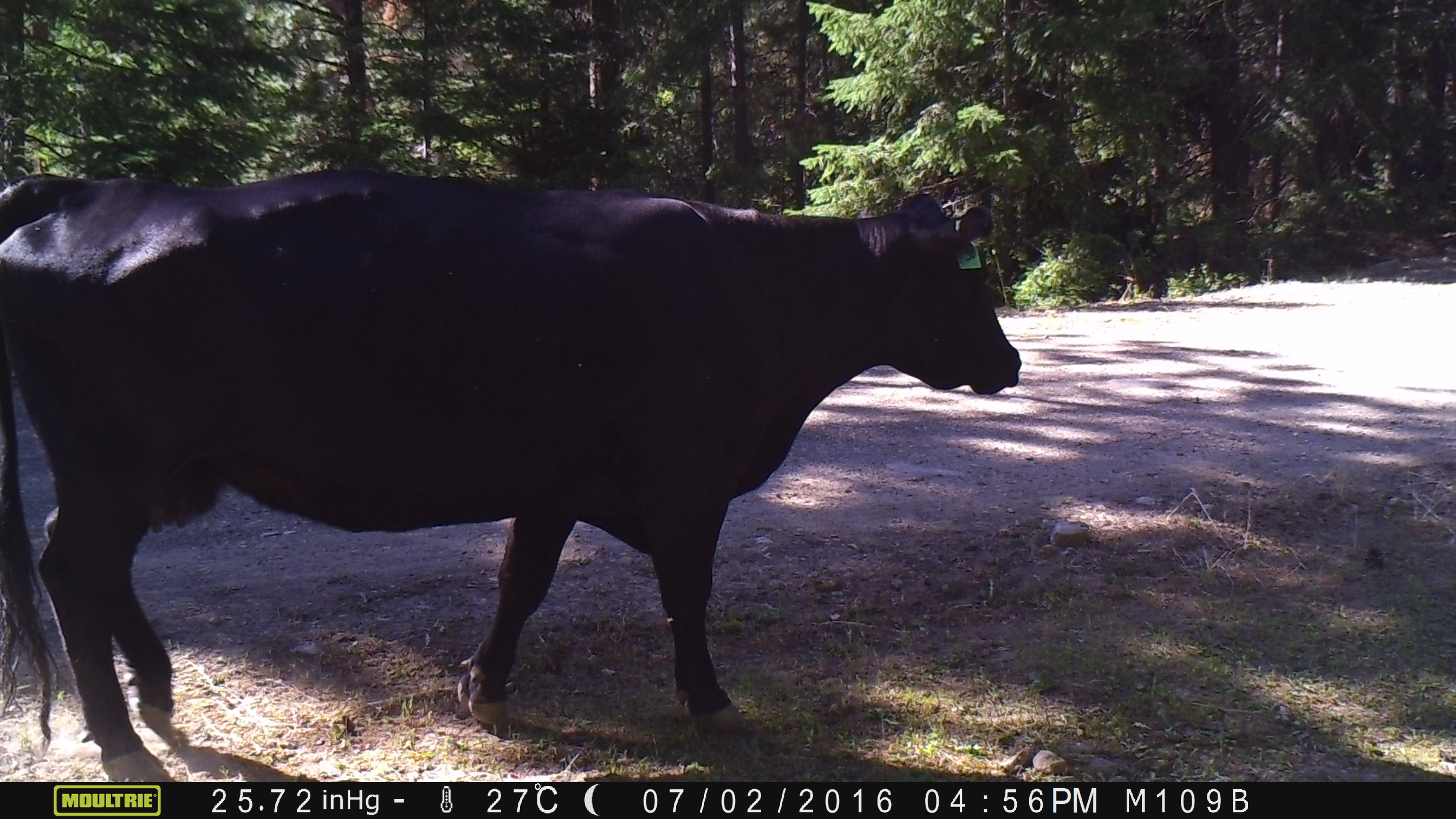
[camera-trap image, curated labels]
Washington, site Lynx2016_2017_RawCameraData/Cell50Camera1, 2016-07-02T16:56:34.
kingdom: Animalia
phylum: Chordata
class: Mammalia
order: Artiodactyla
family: Bovidae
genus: Bos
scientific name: Bos taurus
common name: domestic cattle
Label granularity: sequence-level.